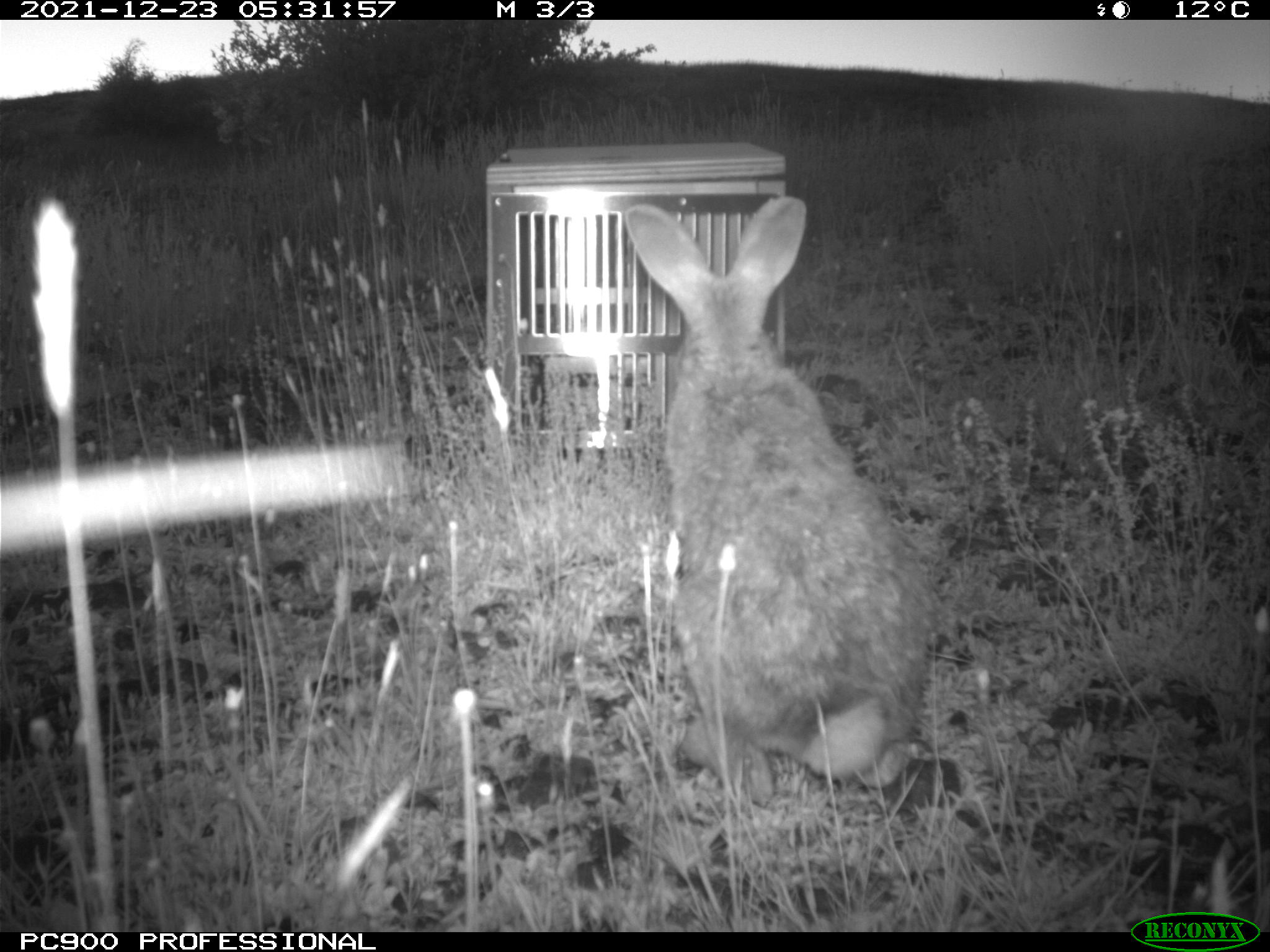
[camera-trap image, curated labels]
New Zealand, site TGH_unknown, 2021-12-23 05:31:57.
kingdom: Animalia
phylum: Chordata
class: Mammalia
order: Lagomorpha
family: Leporidae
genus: Oryctolagus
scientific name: Oryctolagus cuniculus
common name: european rabbit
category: rabbit